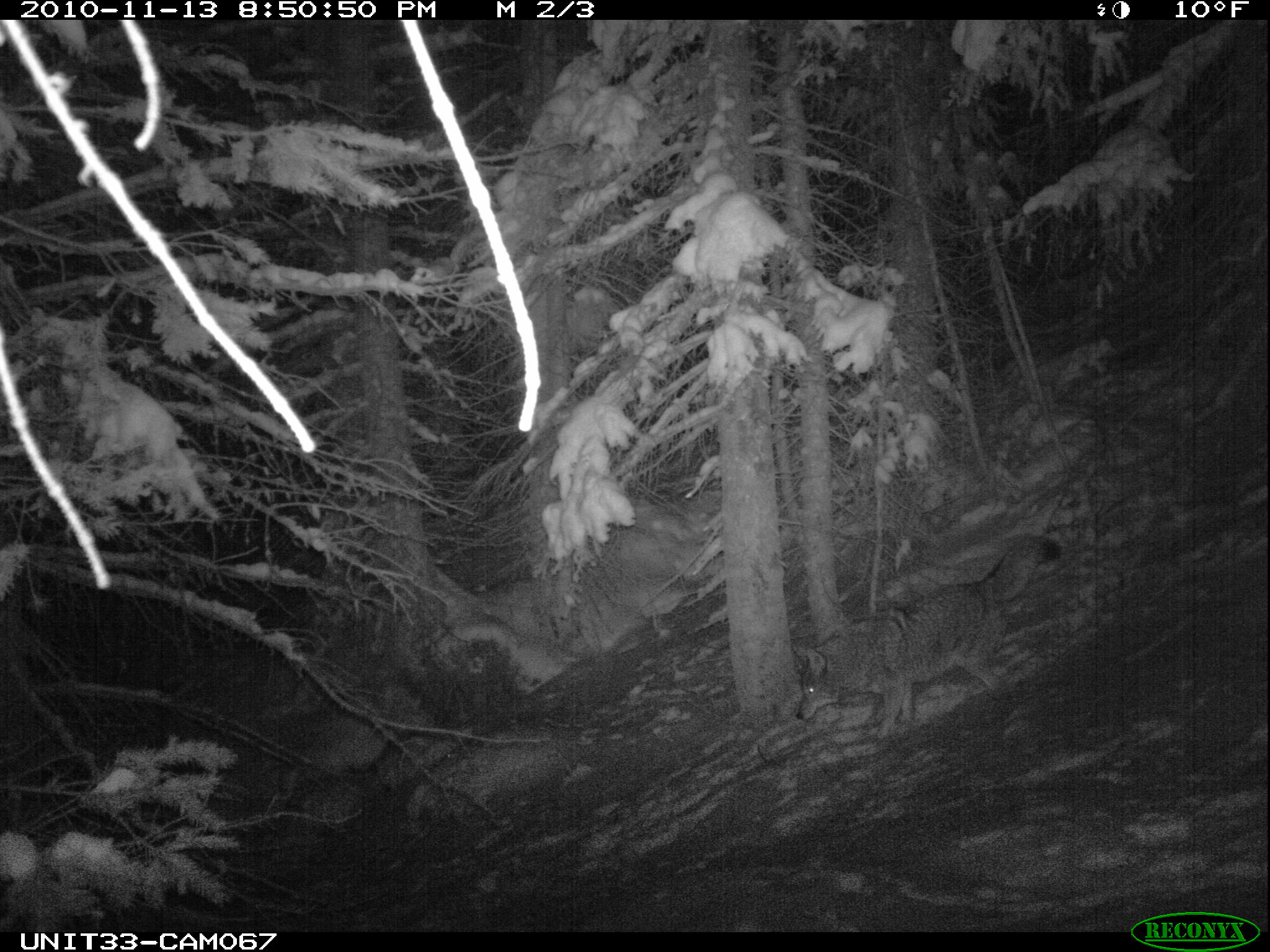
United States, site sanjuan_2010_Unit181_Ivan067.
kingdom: Animalia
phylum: Chordata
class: Mammalia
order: Carnivora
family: Canidae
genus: Canis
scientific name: Canis latrans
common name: coyote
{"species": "Canis latrans (coyote)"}